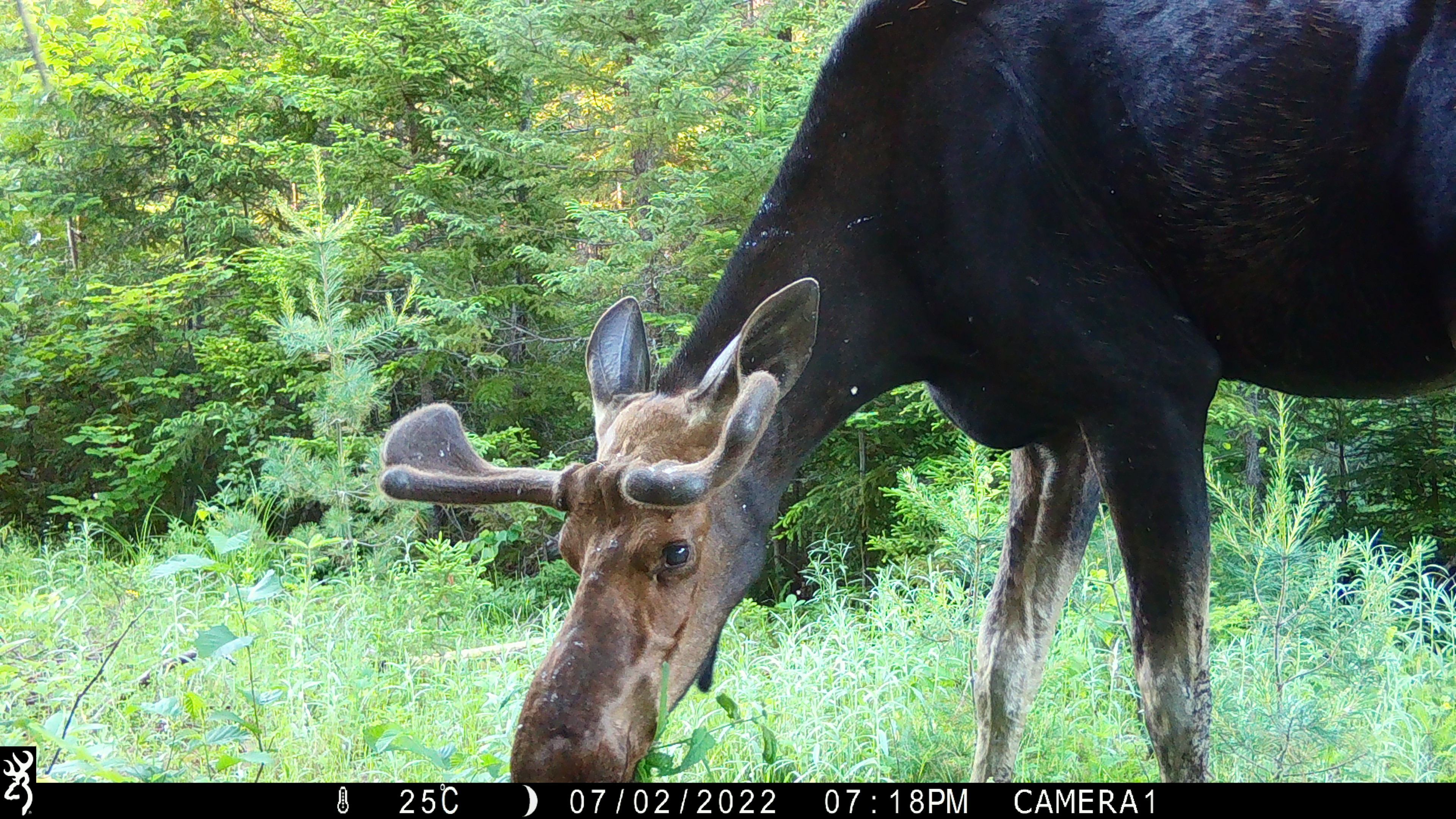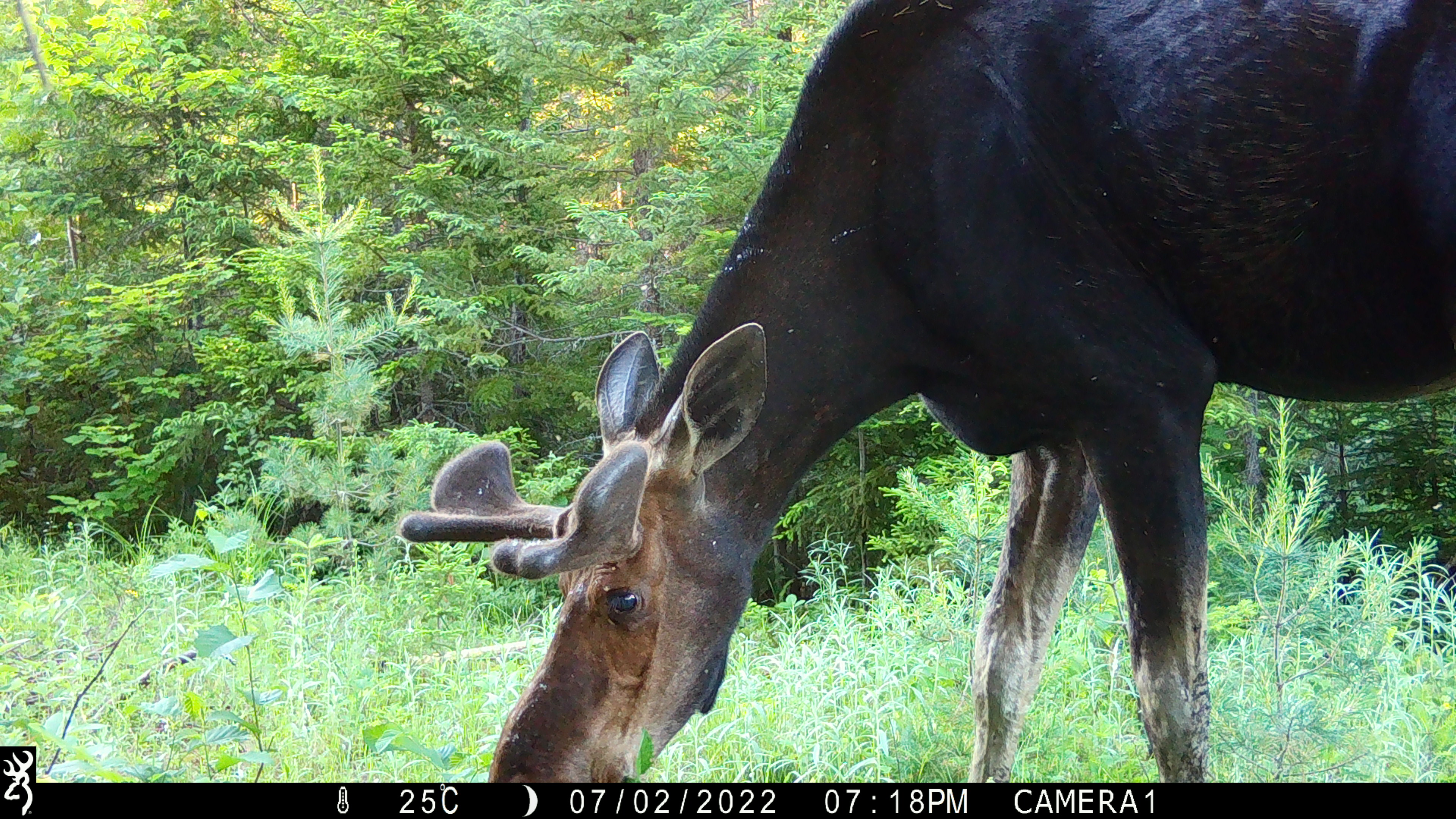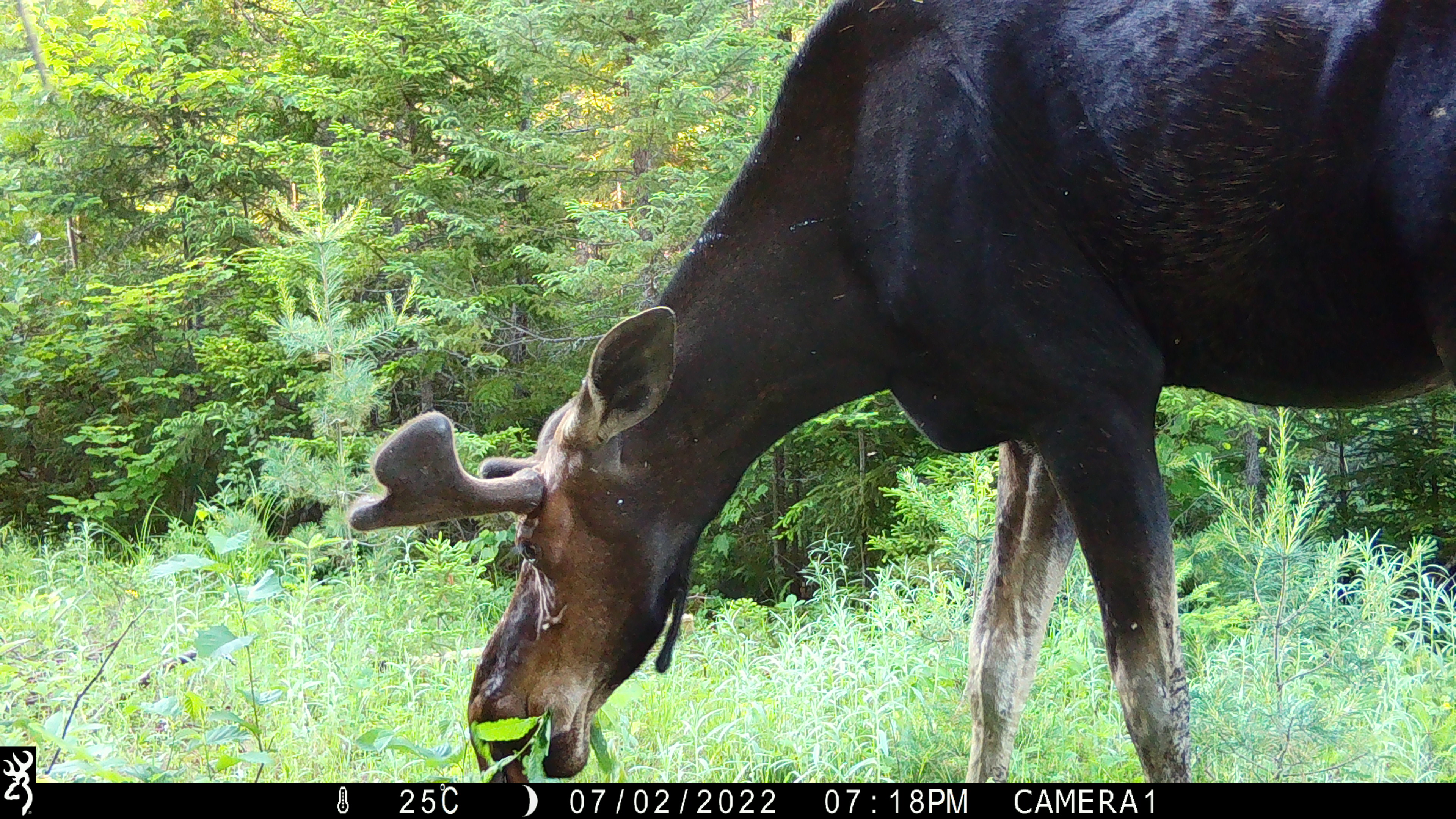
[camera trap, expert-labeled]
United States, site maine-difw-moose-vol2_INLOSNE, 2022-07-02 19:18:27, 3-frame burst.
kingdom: Animalia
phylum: Chordata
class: Mammalia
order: Artiodactyla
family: Cervidae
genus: Alces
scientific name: Alces alces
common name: moose